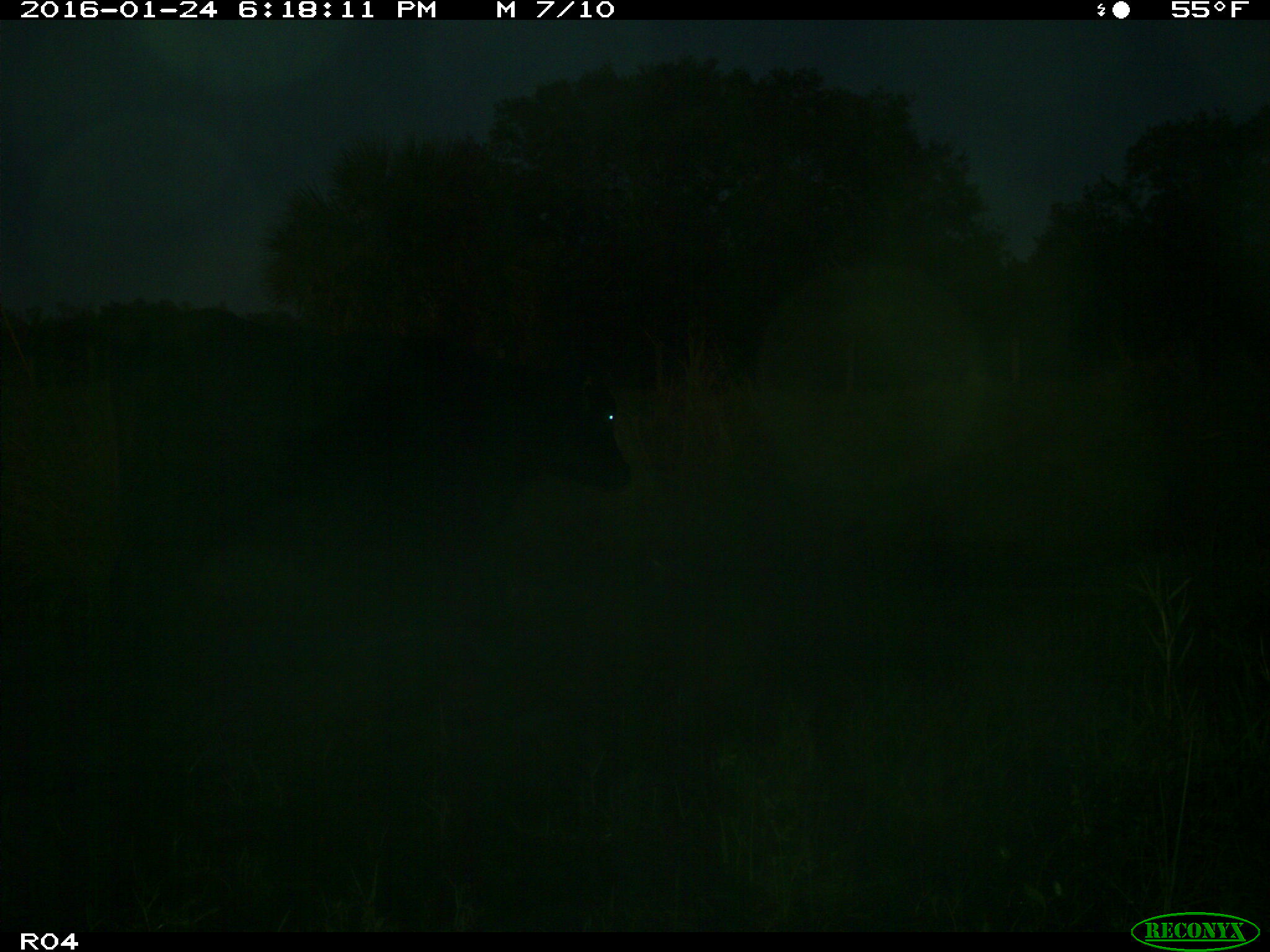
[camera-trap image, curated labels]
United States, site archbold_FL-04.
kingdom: Animalia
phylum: Chordata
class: Mammalia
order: Artiodactyla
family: Bovidae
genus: Bos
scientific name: Bos taurus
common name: domestic cow